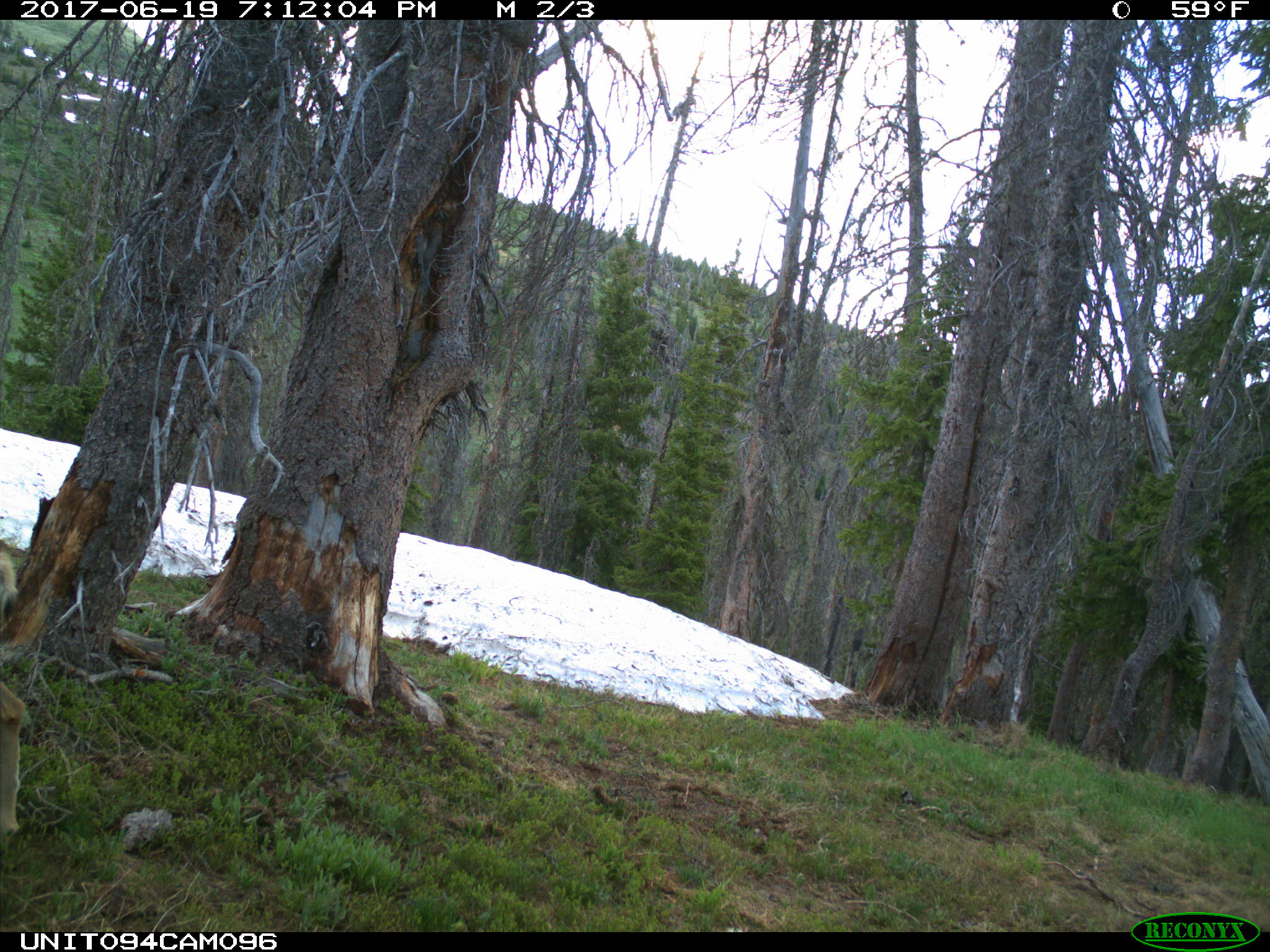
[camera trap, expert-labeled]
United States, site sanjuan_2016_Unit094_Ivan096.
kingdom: Animalia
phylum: Chordata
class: Mammalia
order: Artiodactyla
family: Cervidae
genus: Odocoileus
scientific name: Odocoileus hemionus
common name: mule deer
Odocoileus hemionus (mule deer).